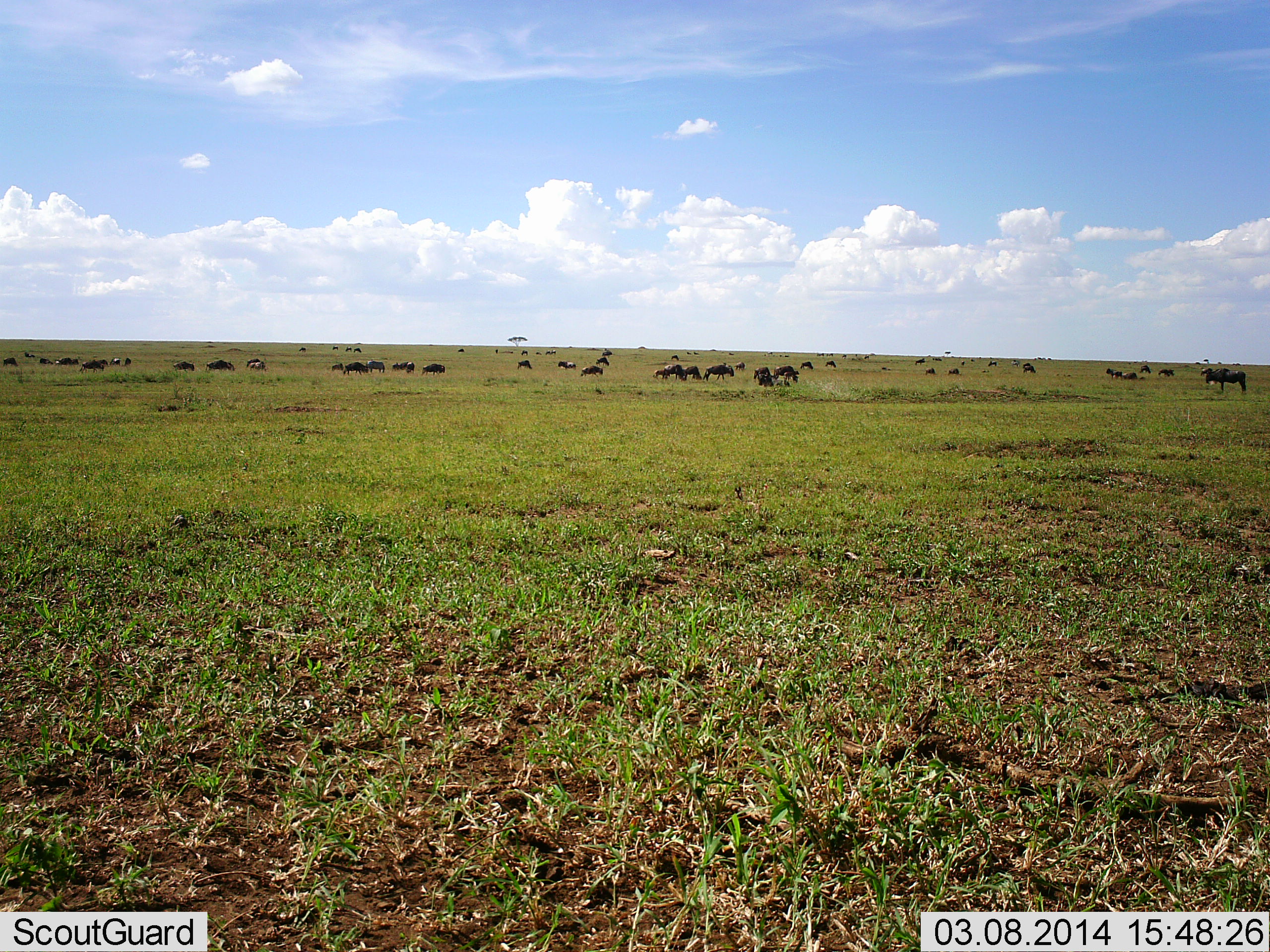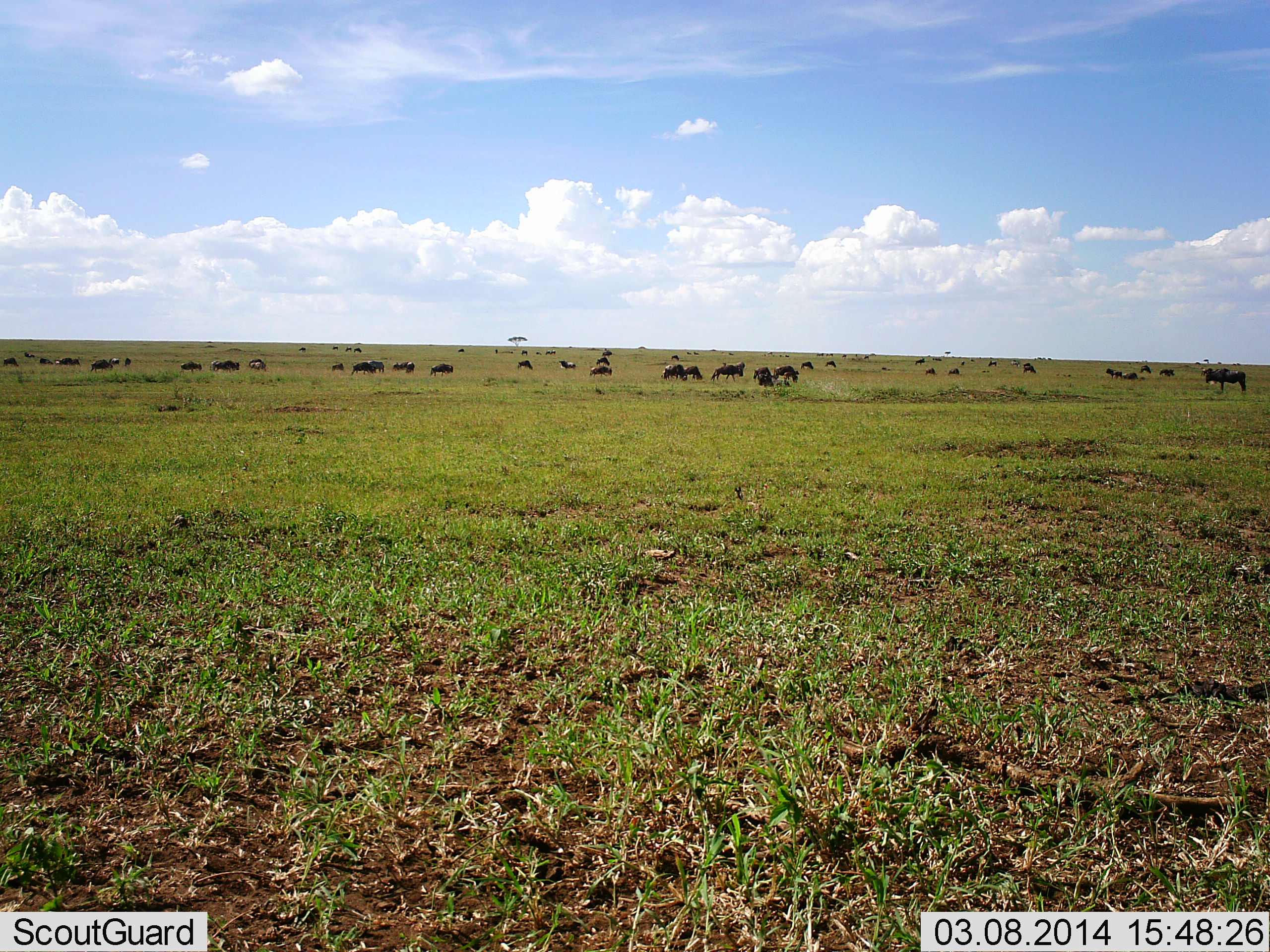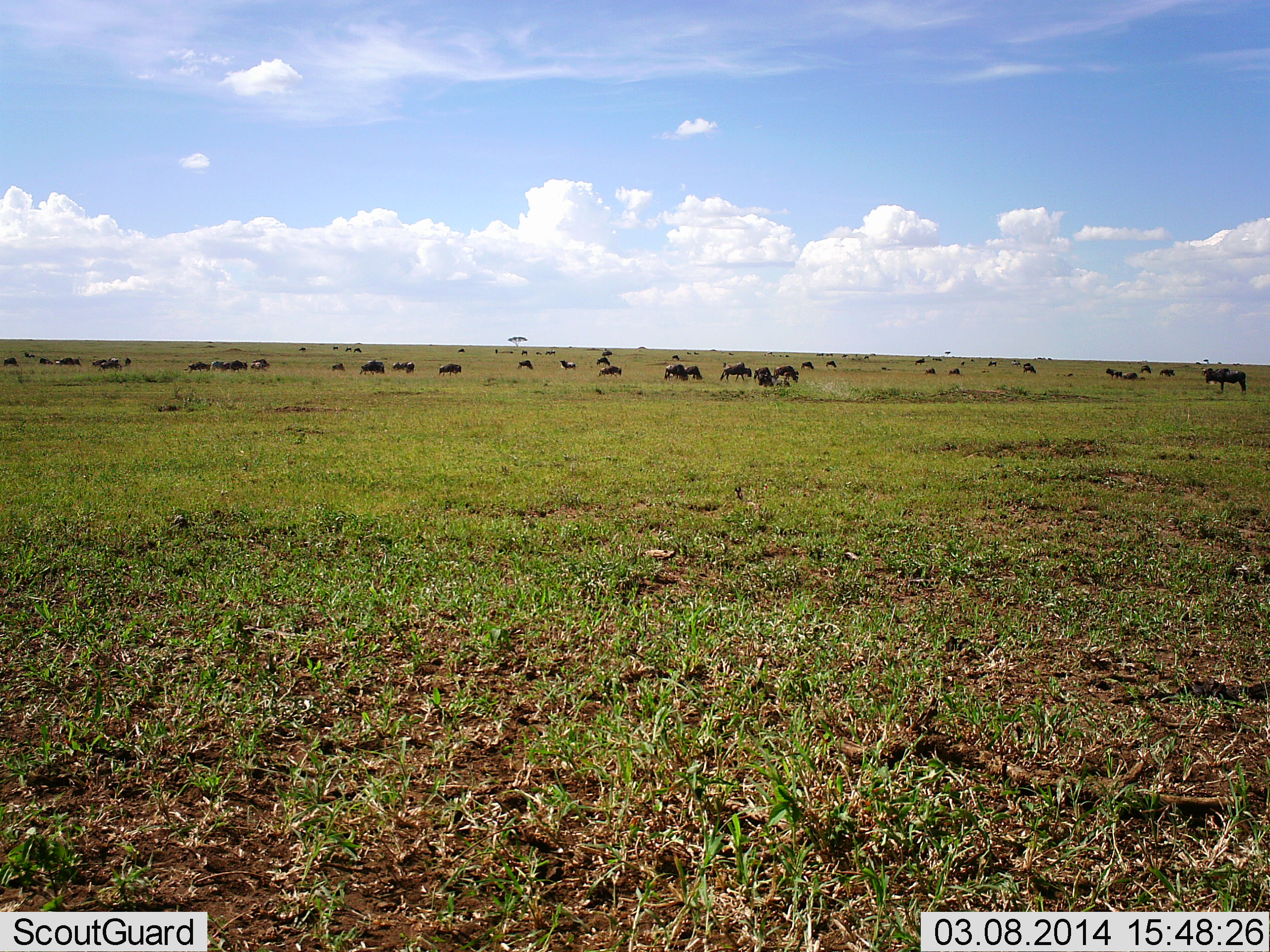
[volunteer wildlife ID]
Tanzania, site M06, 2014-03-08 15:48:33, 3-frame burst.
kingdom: Animalia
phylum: Chordata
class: Mammalia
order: Artiodactyla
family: Bovidae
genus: Connochaetes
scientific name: Connochaetes taurinus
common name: blue wildebeest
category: wildebeest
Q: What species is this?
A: Wildebeest (blue wildebeest) (Connochaetes taurinus).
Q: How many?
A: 11-50.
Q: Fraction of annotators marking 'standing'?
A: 58%.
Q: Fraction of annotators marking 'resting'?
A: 11%.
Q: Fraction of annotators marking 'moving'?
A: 63%.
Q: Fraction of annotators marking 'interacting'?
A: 0%.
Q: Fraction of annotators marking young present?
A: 0%.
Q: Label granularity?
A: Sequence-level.